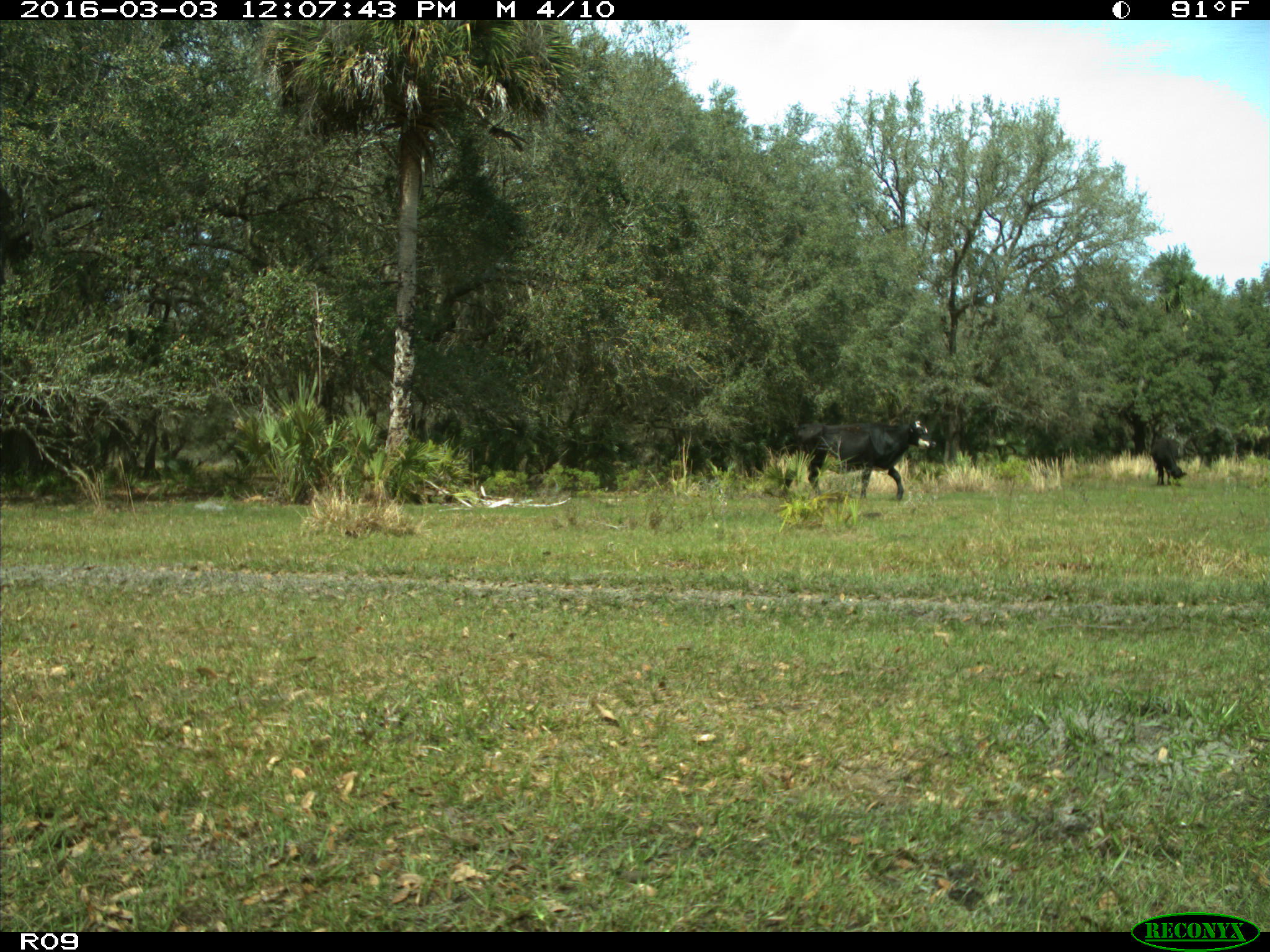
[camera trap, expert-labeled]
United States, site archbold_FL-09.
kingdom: Animalia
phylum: Chordata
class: Mammalia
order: Artiodactyla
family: Bovidae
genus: Bos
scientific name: Bos taurus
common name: domestic cow